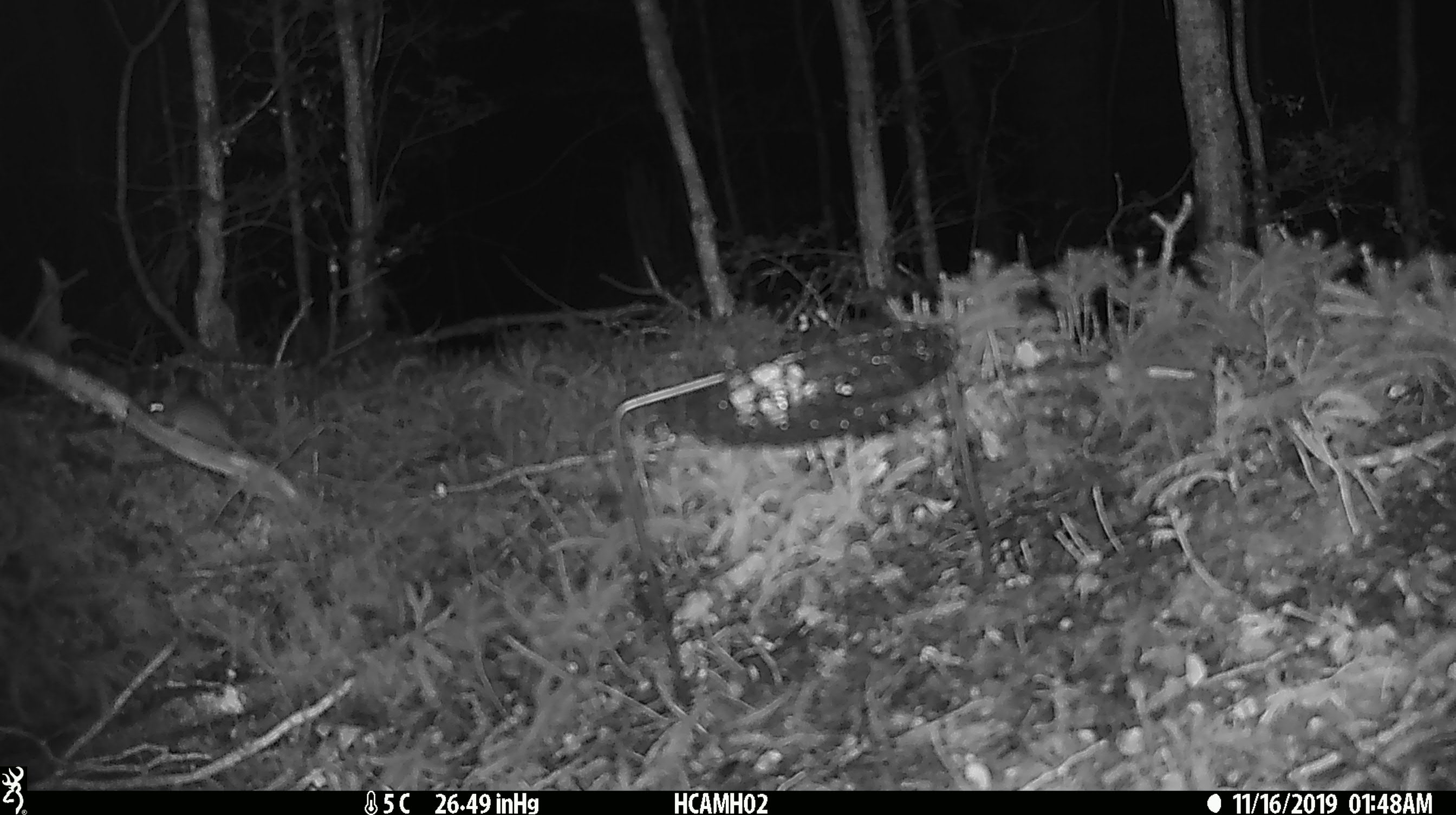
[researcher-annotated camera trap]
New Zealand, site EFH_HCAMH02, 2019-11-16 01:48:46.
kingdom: Animalia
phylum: Chordata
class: Mammalia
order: Rodentia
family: Muridae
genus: Mus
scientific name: Mus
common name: mouse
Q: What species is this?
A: Mouse (Mus).